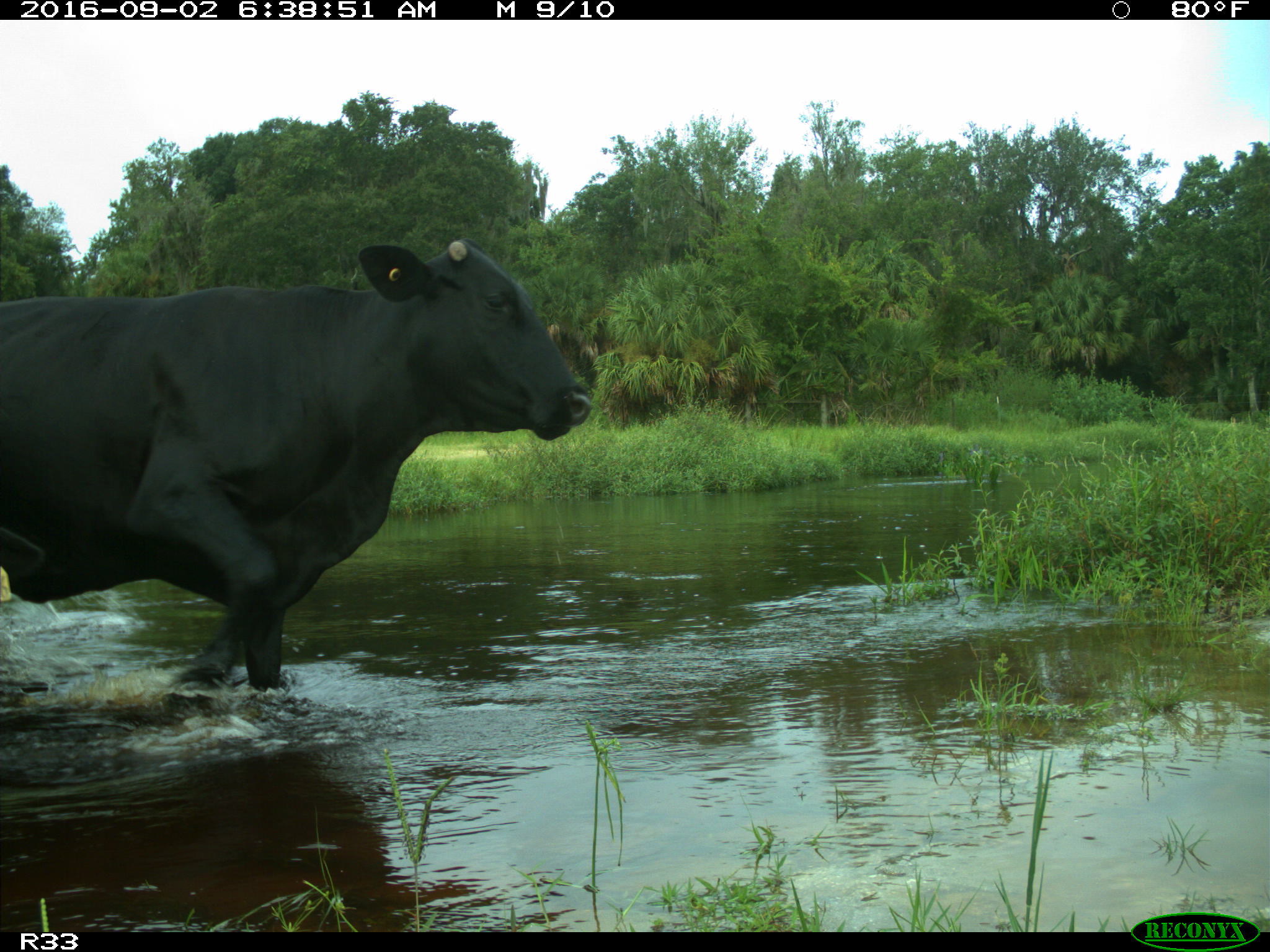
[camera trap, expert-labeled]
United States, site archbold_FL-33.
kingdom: Animalia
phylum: Chordata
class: Mammalia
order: Artiodactyla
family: Bovidae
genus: Bos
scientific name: Bos taurus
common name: domestic cow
Bos taurus (domestic cow).